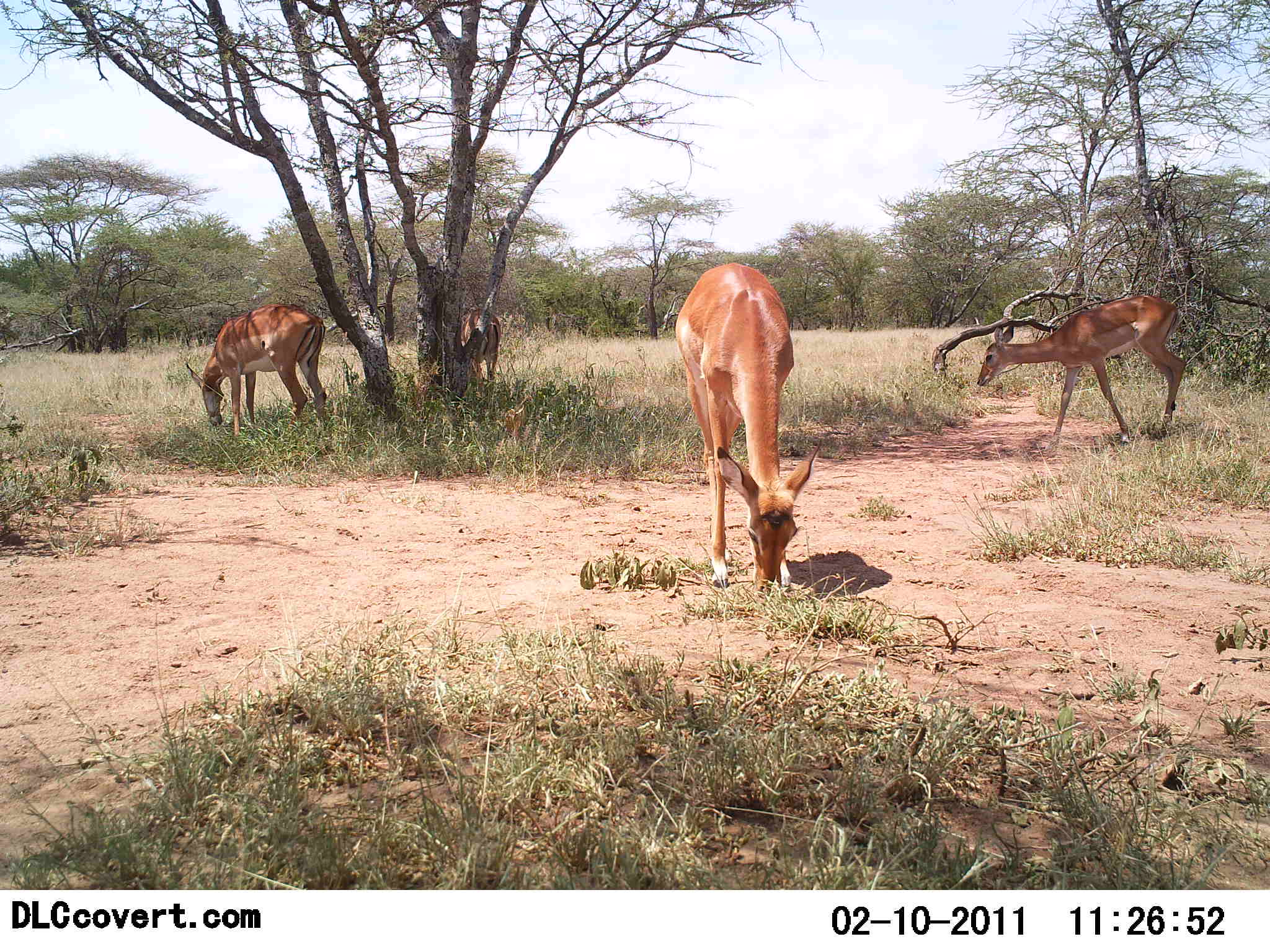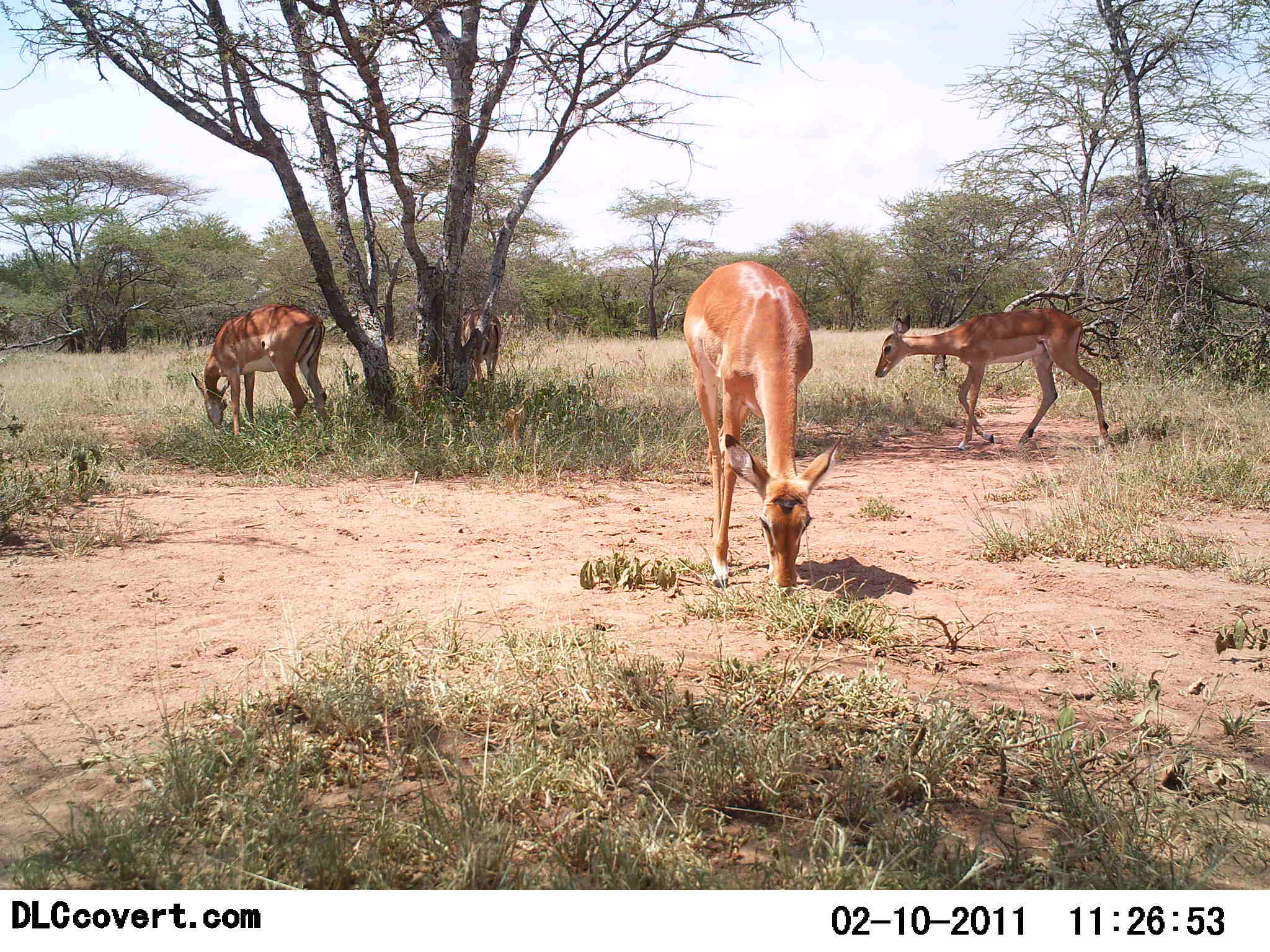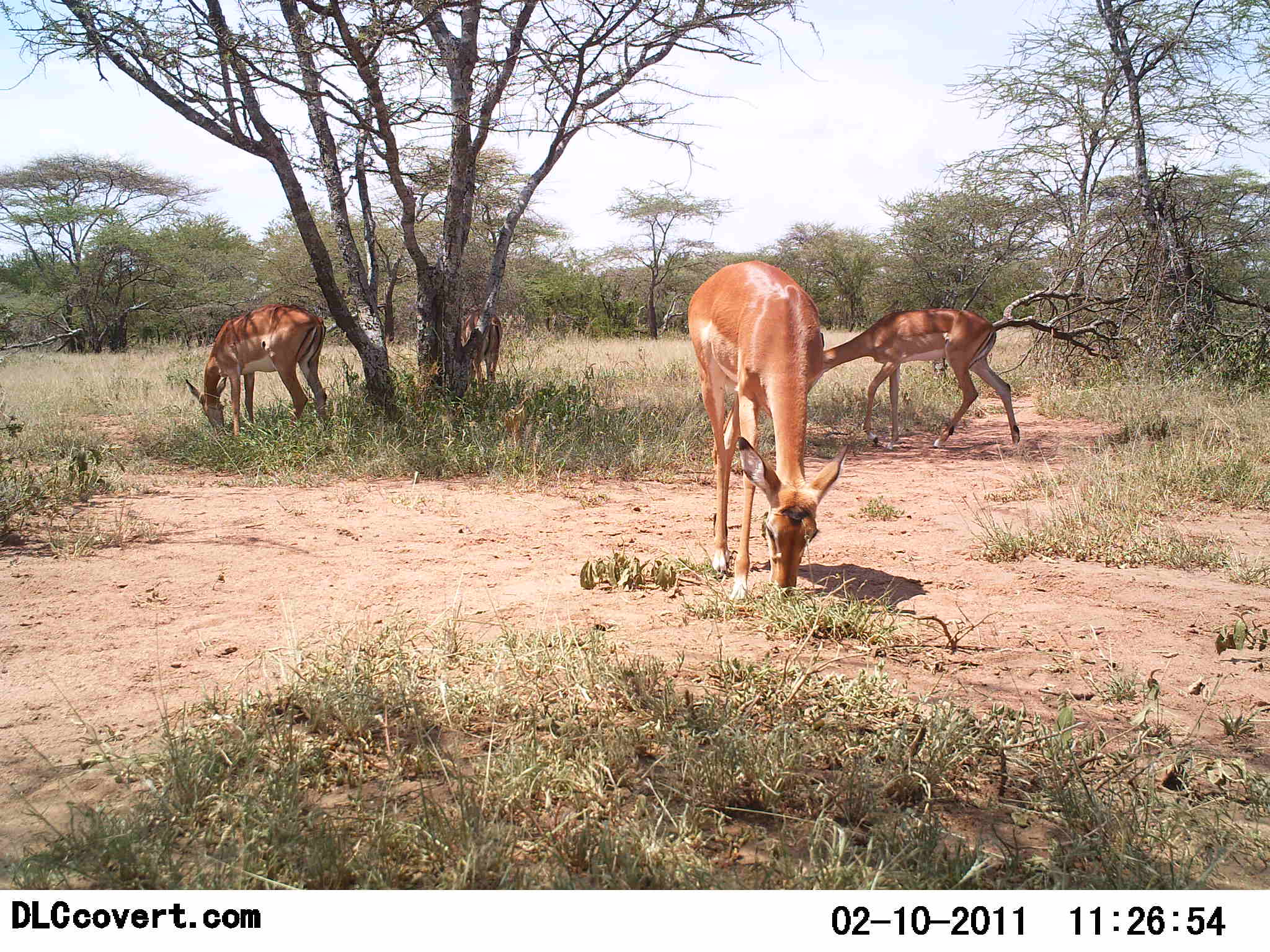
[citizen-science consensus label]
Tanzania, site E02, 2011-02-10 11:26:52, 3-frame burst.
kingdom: Animalia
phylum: Chordata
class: Mammalia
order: Artiodactyla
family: Bovidae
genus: Aepyceros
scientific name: Aepyceros melampus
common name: impala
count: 3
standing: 33%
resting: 0%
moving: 33%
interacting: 0%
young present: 0%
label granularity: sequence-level